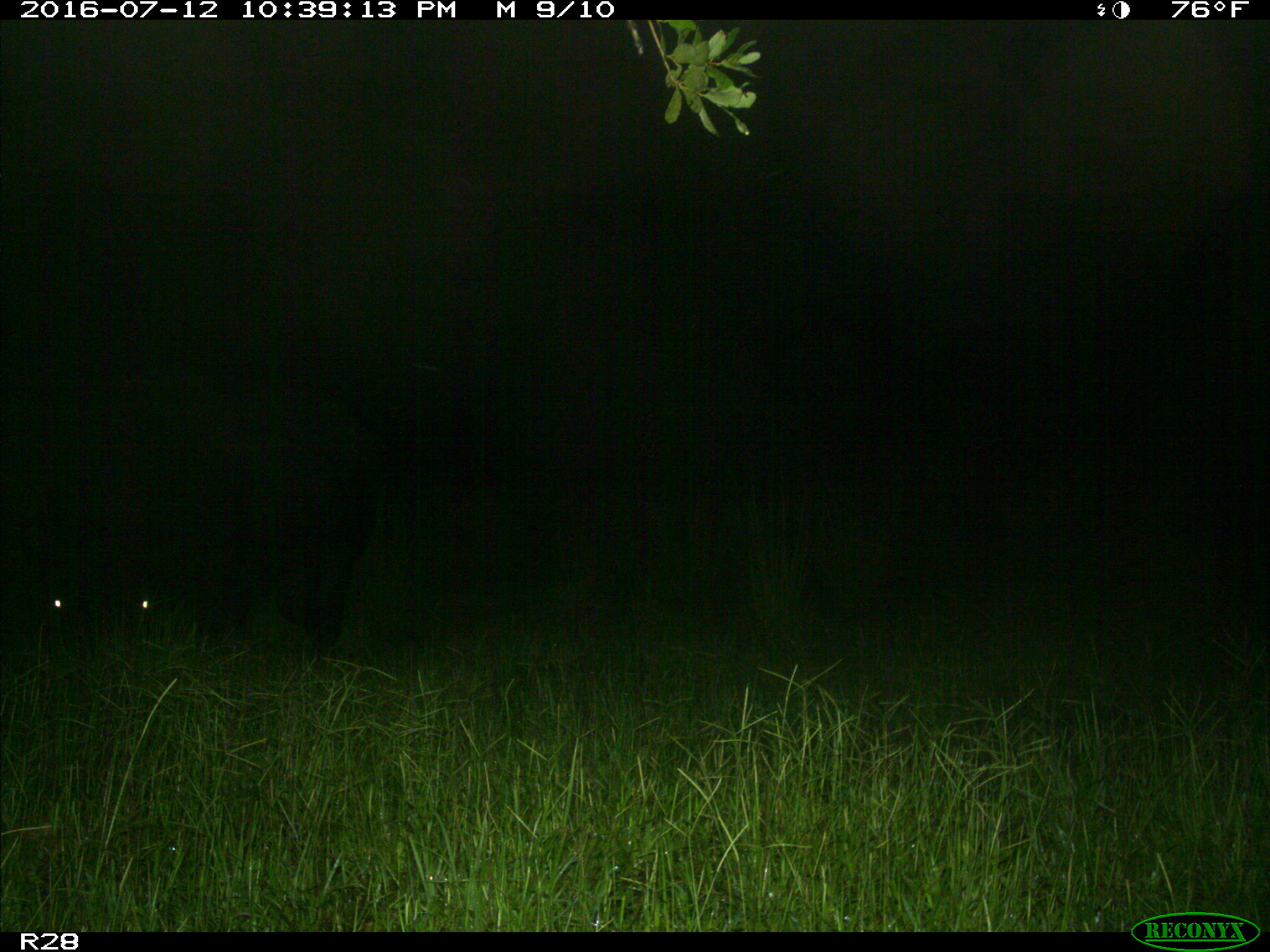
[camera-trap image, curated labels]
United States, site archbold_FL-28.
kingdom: Animalia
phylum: Chordata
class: Mammalia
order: Artiodactyla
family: Bovidae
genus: Bos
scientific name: Bos taurus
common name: domestic cow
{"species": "Bos taurus (domestic cow)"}